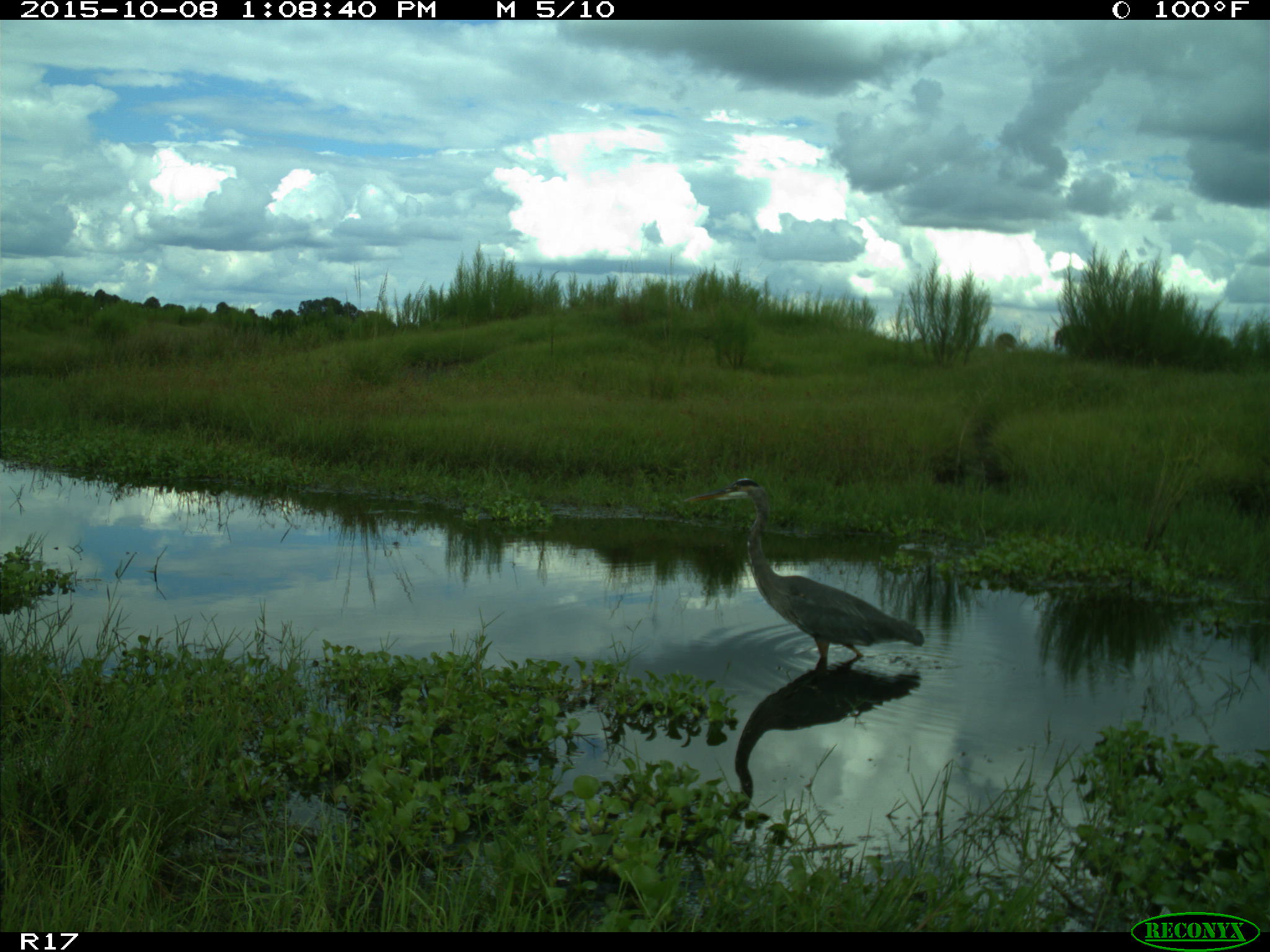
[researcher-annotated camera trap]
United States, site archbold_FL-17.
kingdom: Animalia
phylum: Chordata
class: Aves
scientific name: Aves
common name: birds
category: unidentified bird